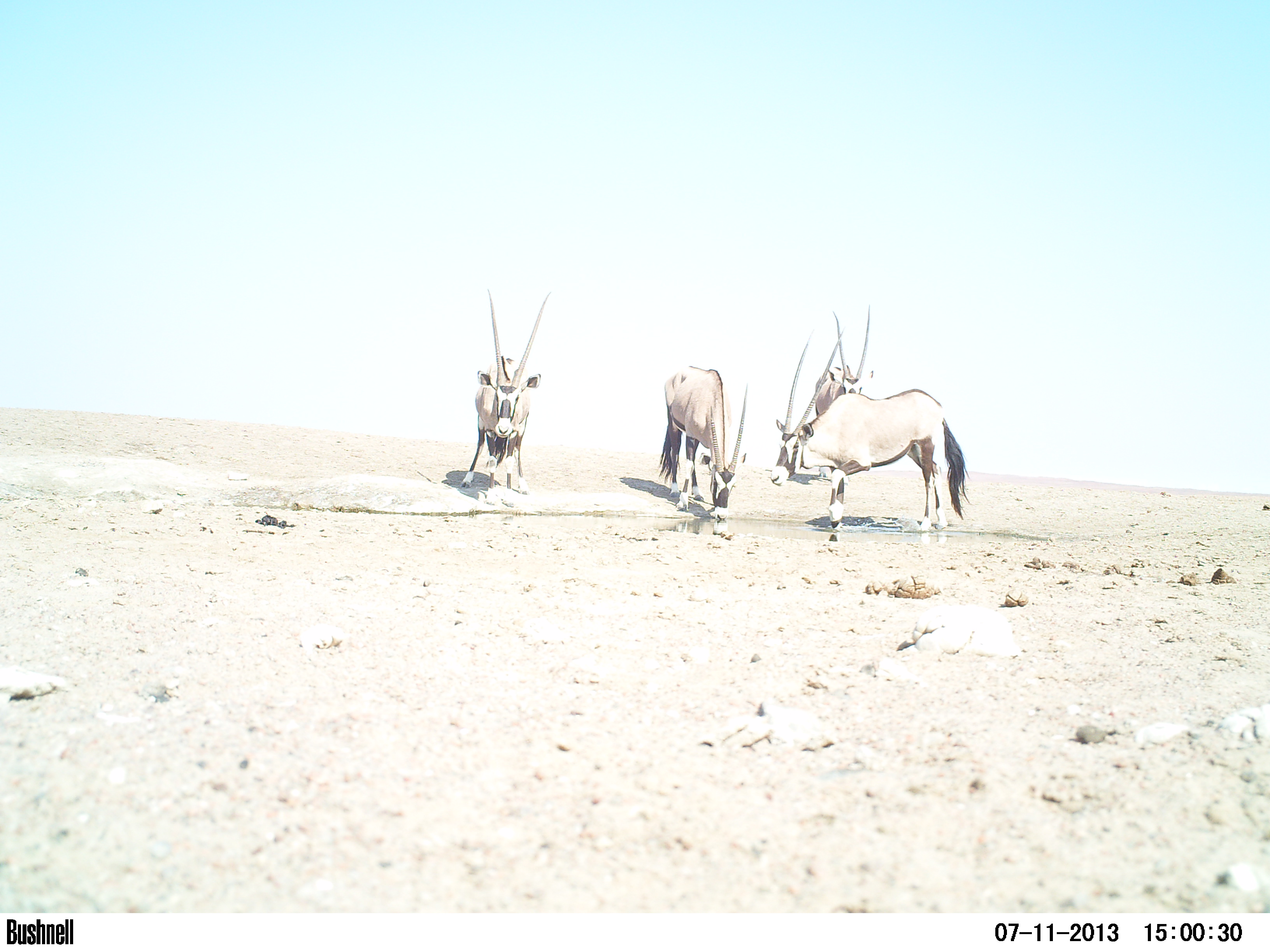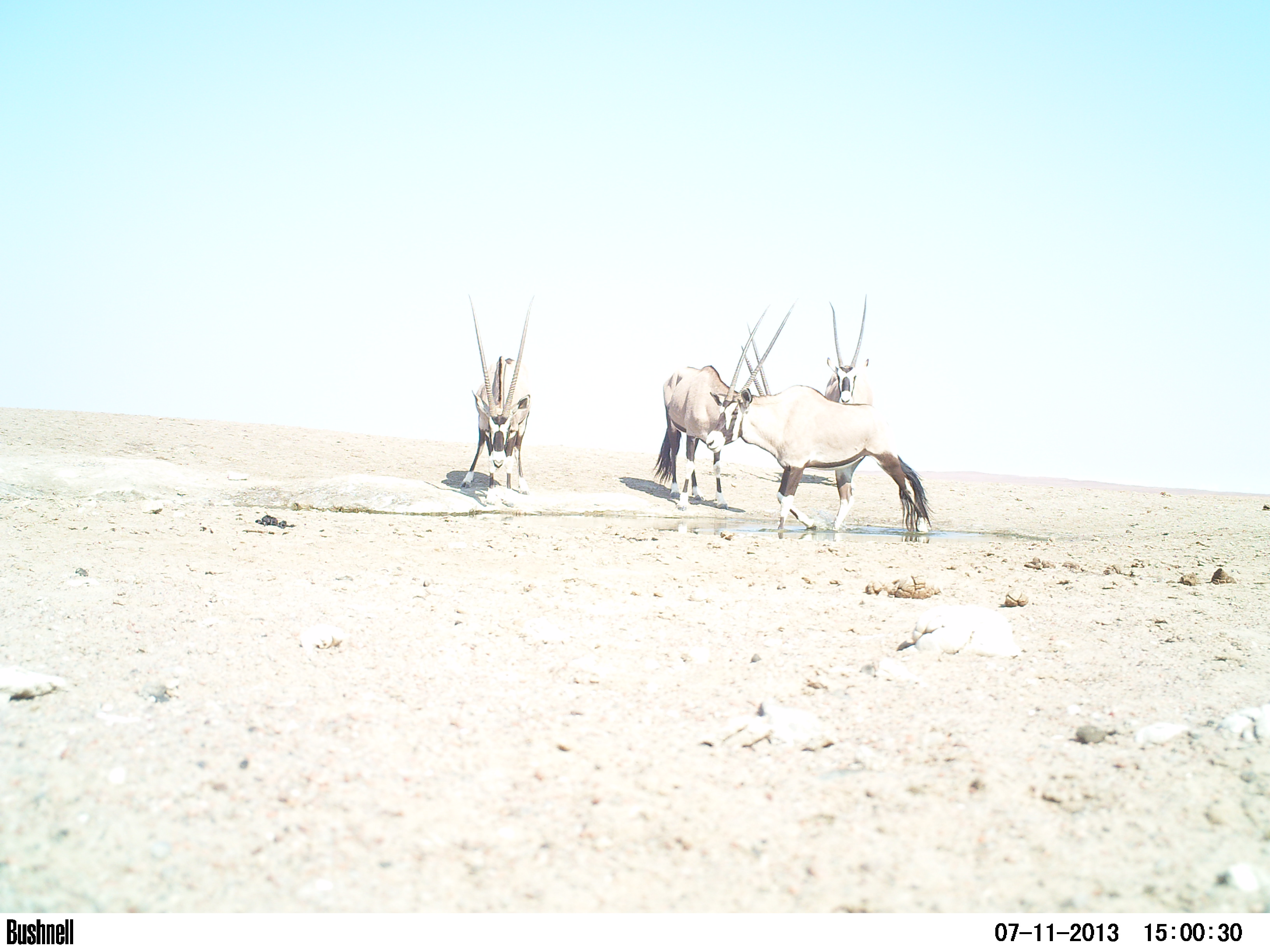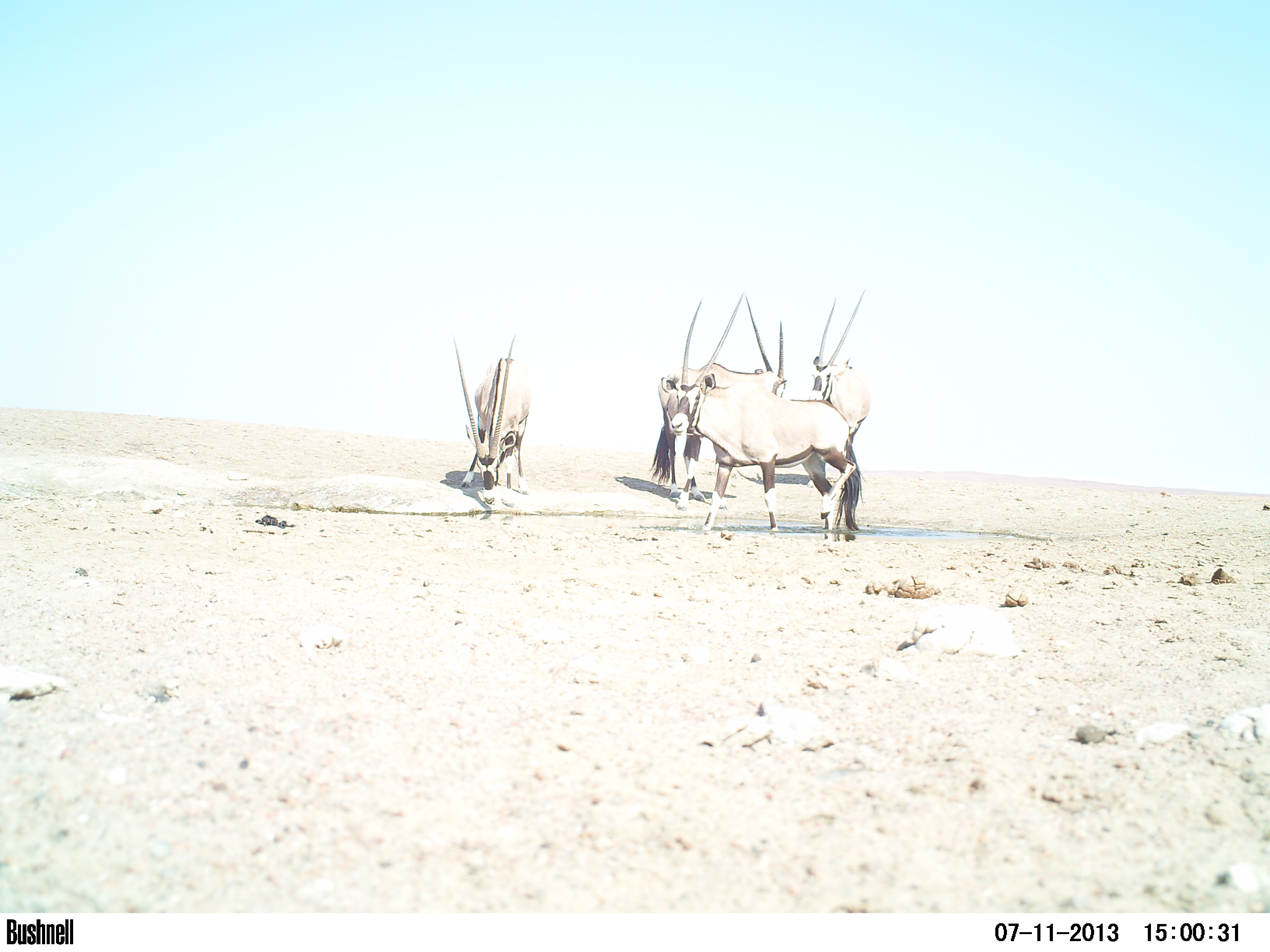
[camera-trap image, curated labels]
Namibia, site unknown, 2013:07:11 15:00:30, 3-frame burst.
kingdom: Animalia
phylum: Chordata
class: Mammalia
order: Artiodactyla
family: Bovidae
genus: Oryx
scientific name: Oryx gazella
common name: gemsbok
Oryx gazella (gemsbok).